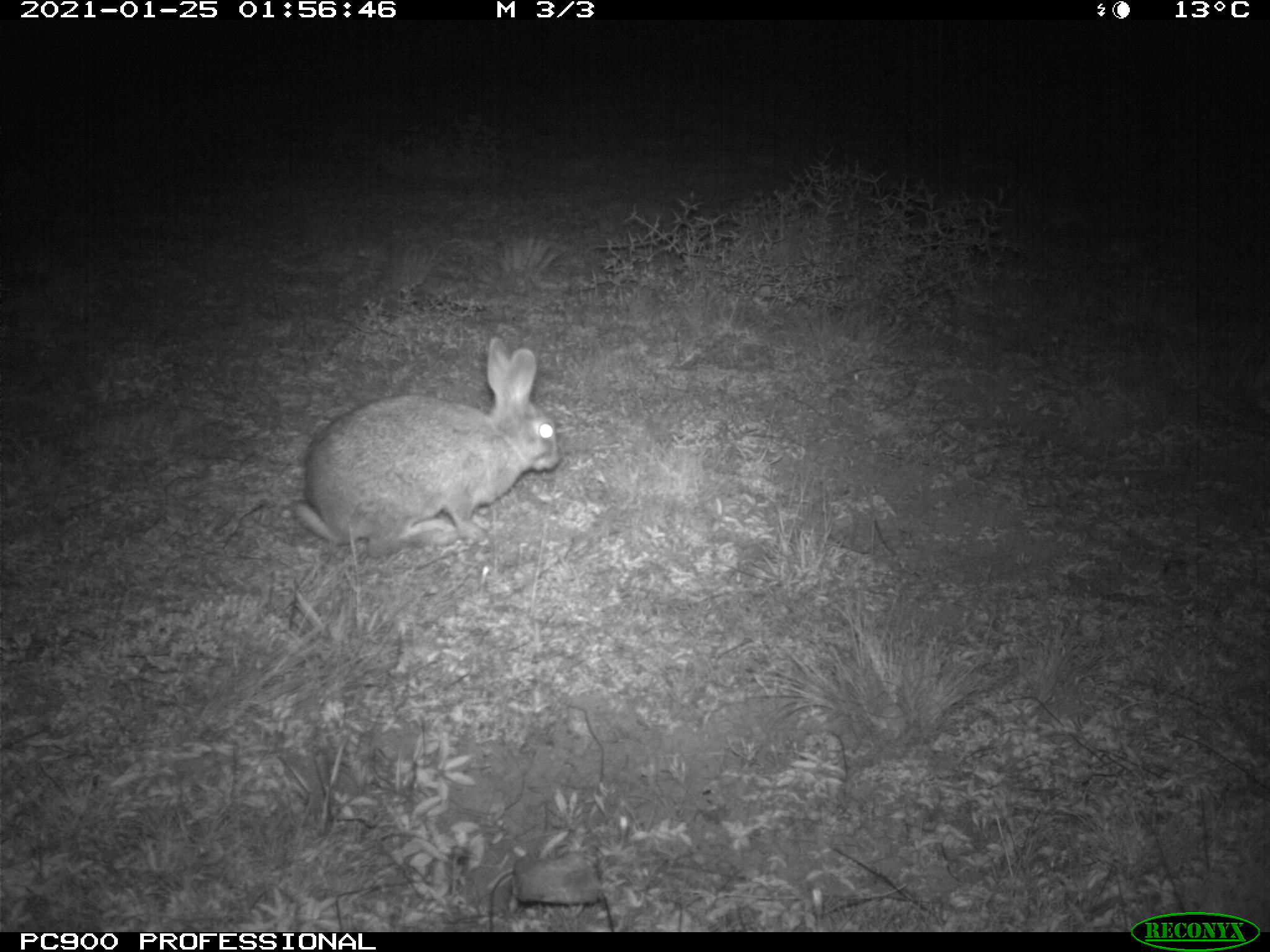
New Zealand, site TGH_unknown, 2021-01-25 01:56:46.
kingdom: Animalia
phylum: Chordata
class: Mammalia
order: Lagomorpha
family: Leporidae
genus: Oryctolagus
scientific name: Oryctolagus cuniculus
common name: european rabbit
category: rabbit